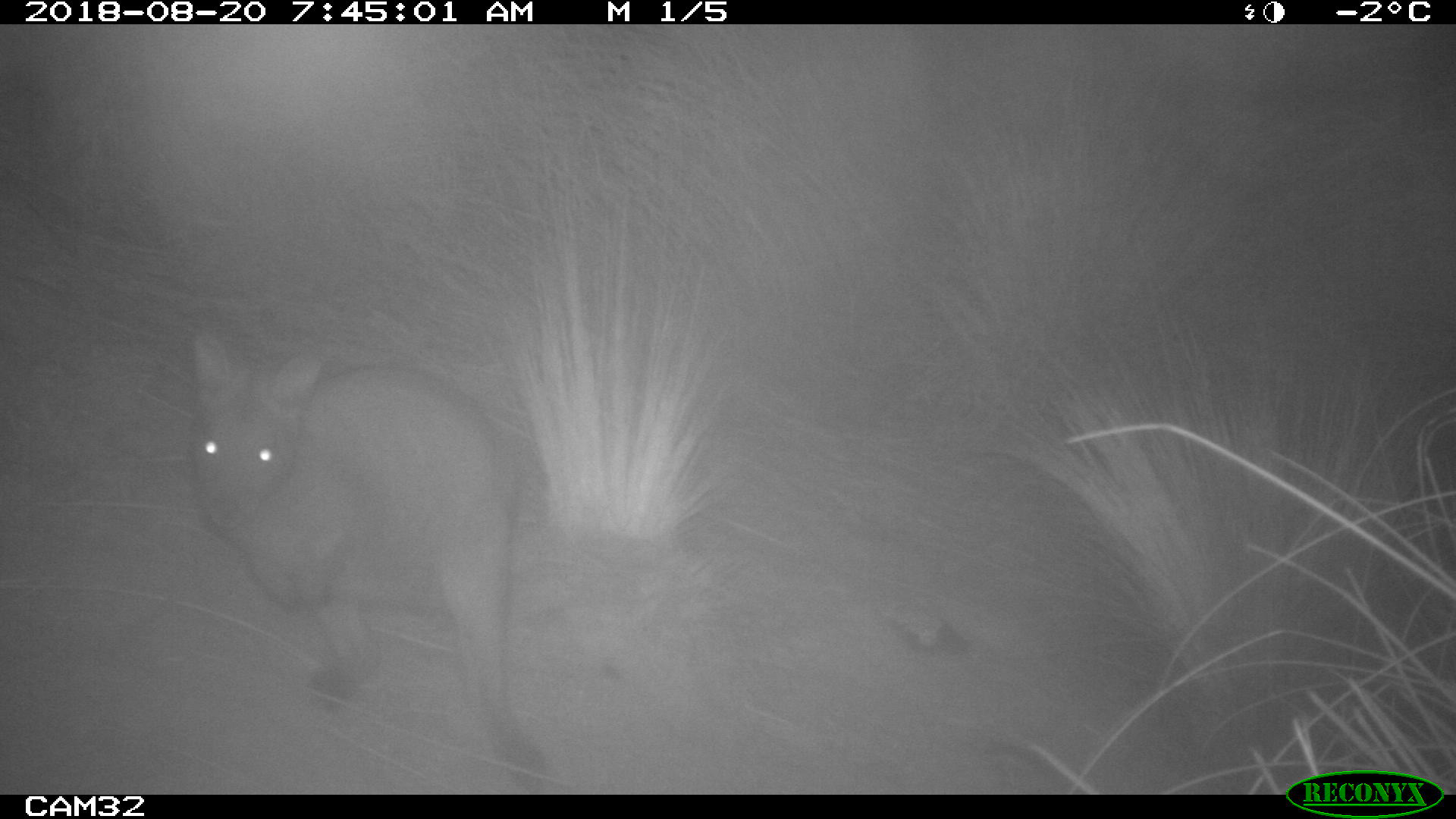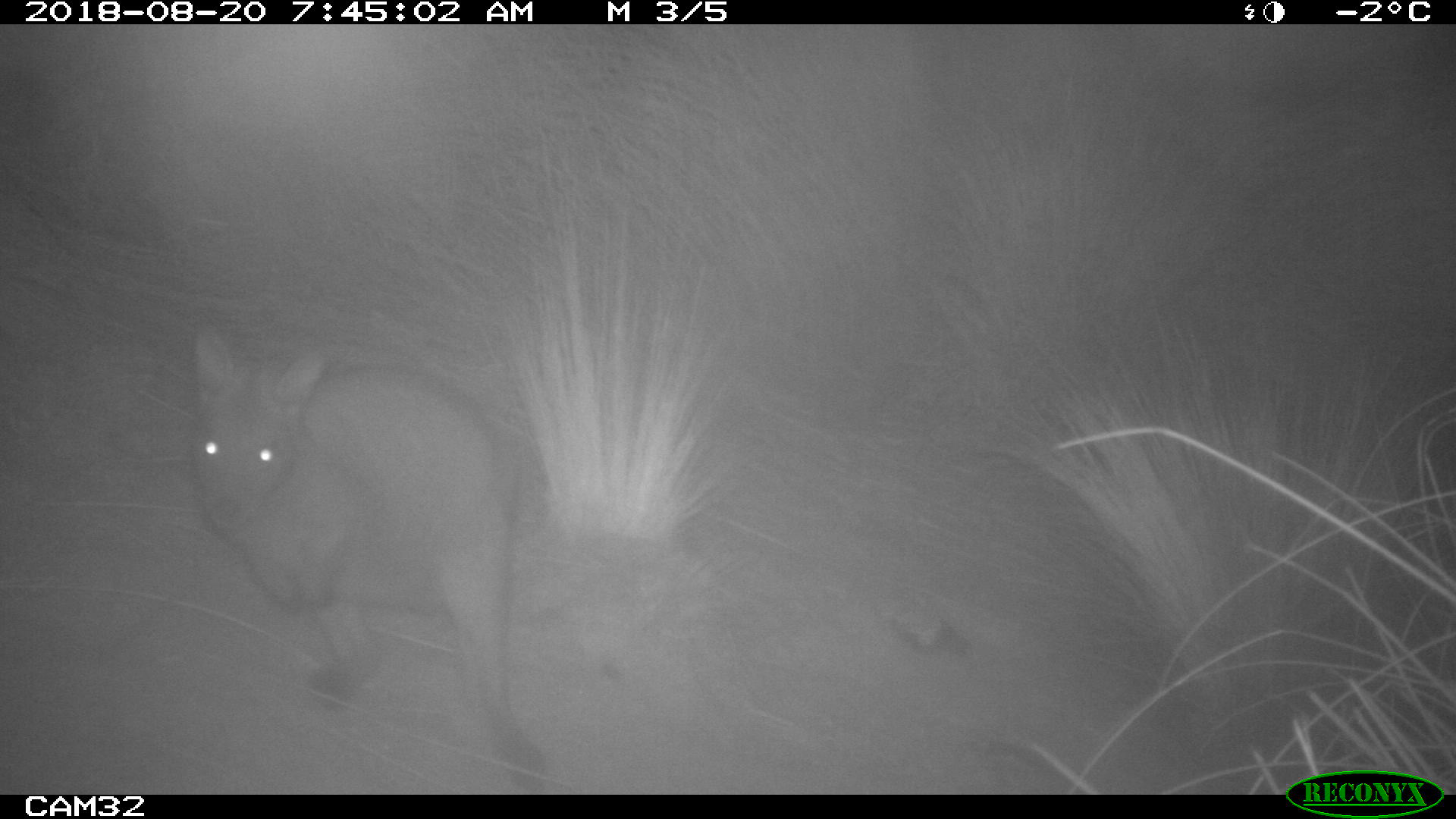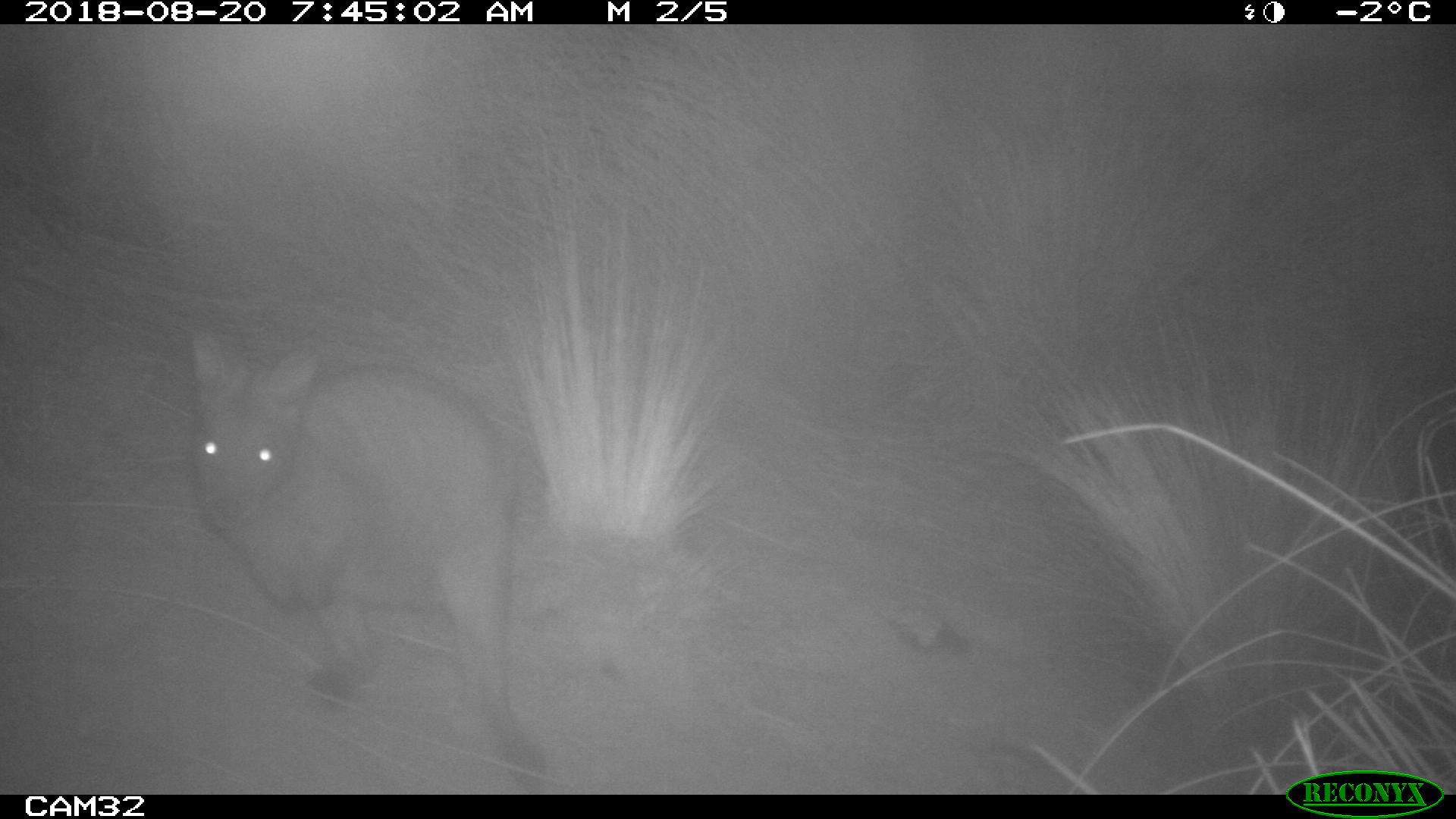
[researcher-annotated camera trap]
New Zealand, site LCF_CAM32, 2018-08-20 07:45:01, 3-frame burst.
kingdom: Animalia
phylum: Chordata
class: Mammalia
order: Diprotodontia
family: Macropodidae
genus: Notamacropus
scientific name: Notamacropus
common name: wallaby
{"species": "wallaby (Notamacropus)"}